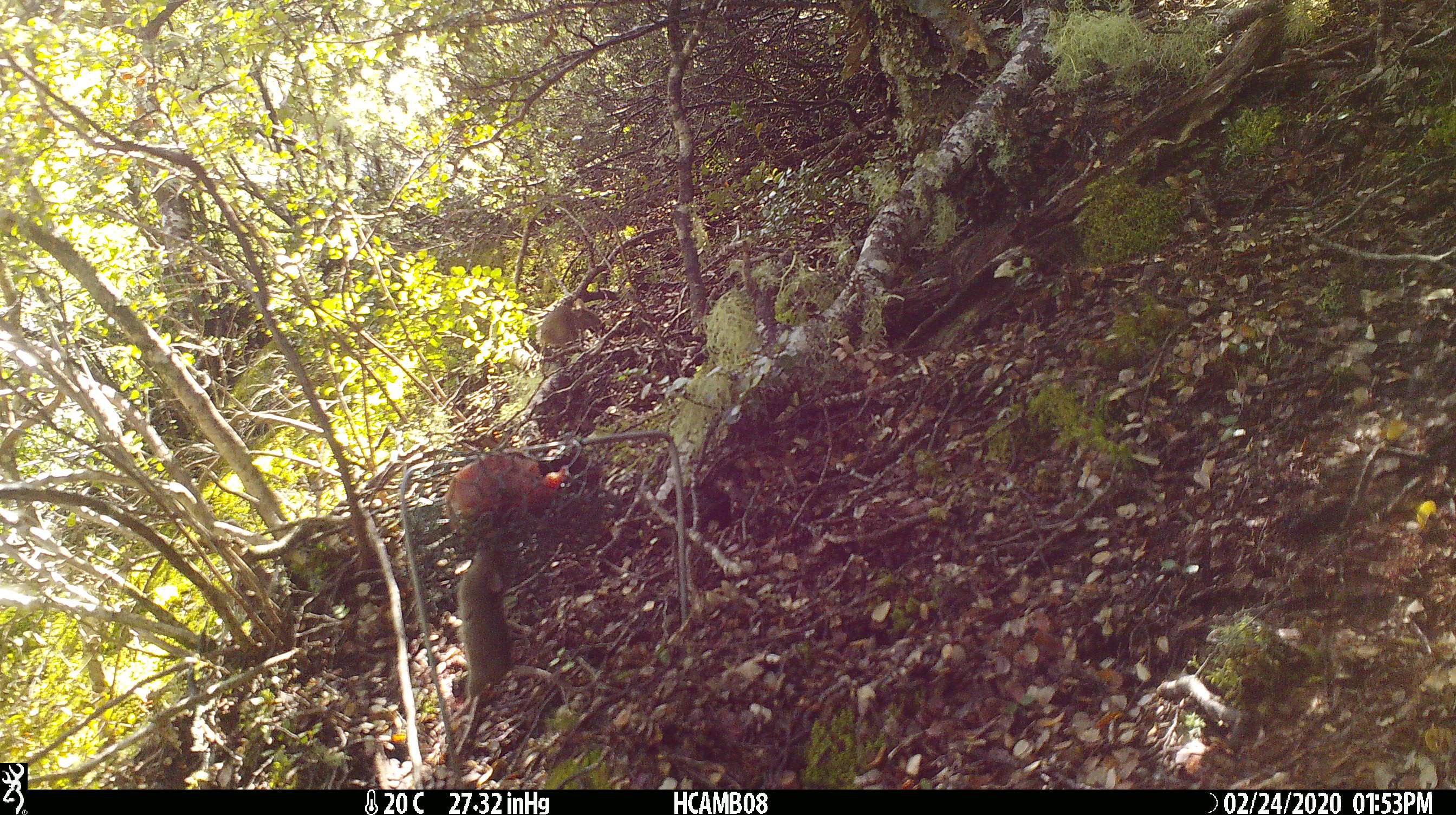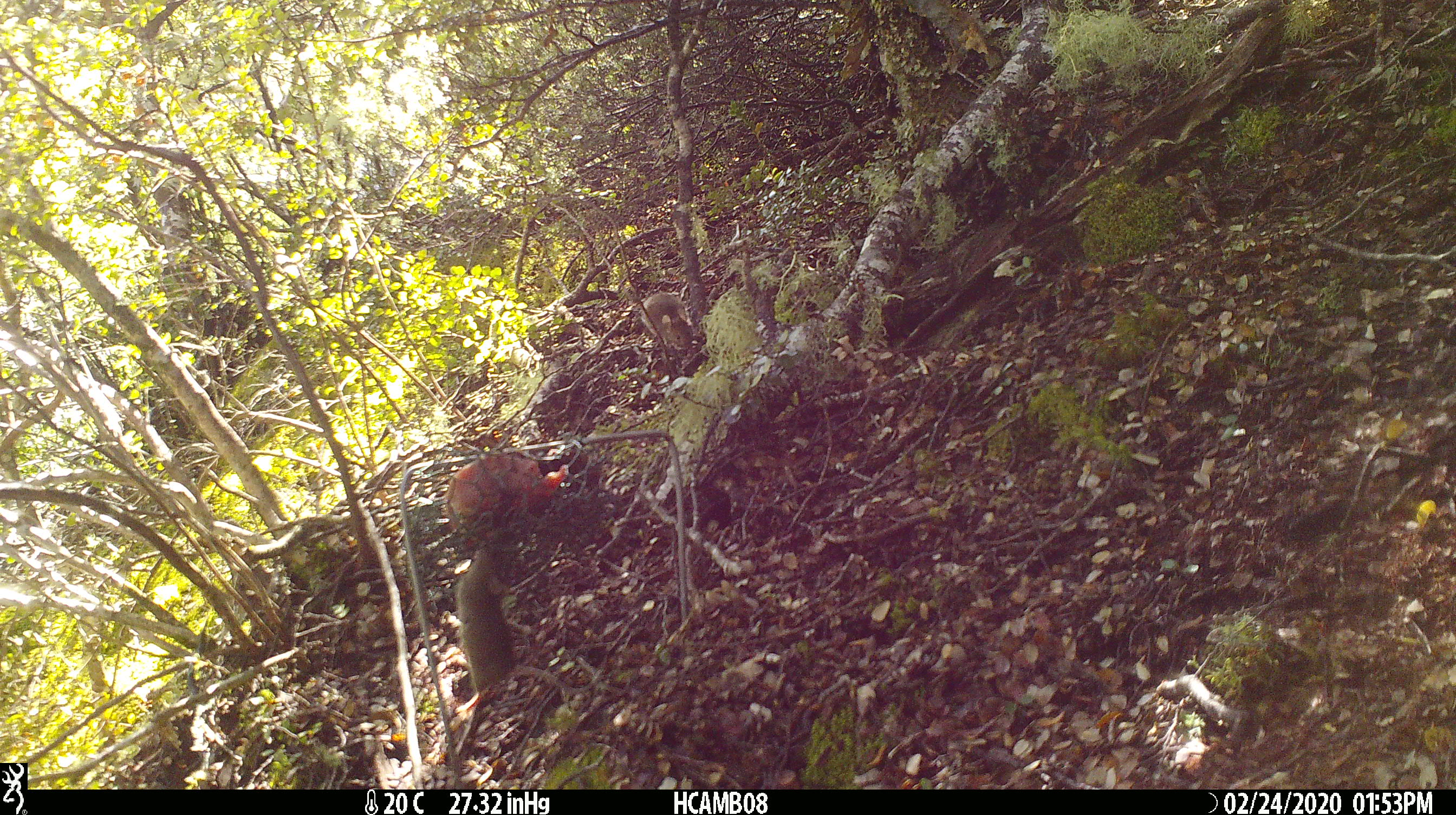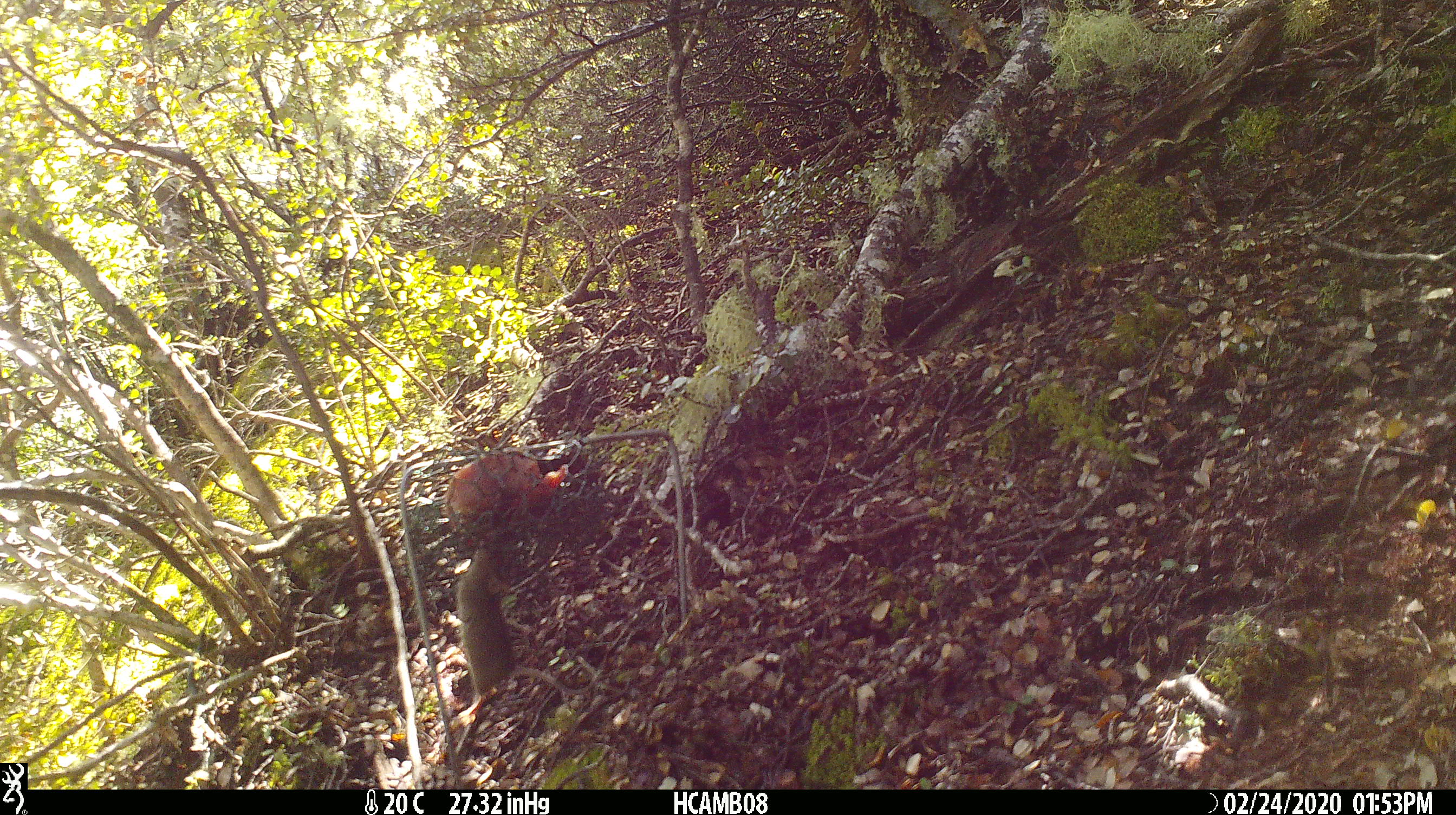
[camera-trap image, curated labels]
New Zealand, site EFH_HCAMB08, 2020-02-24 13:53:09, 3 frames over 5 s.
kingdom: Animalia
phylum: Chordata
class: Mammalia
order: Rodentia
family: Muridae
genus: Mus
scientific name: Mus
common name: mouse